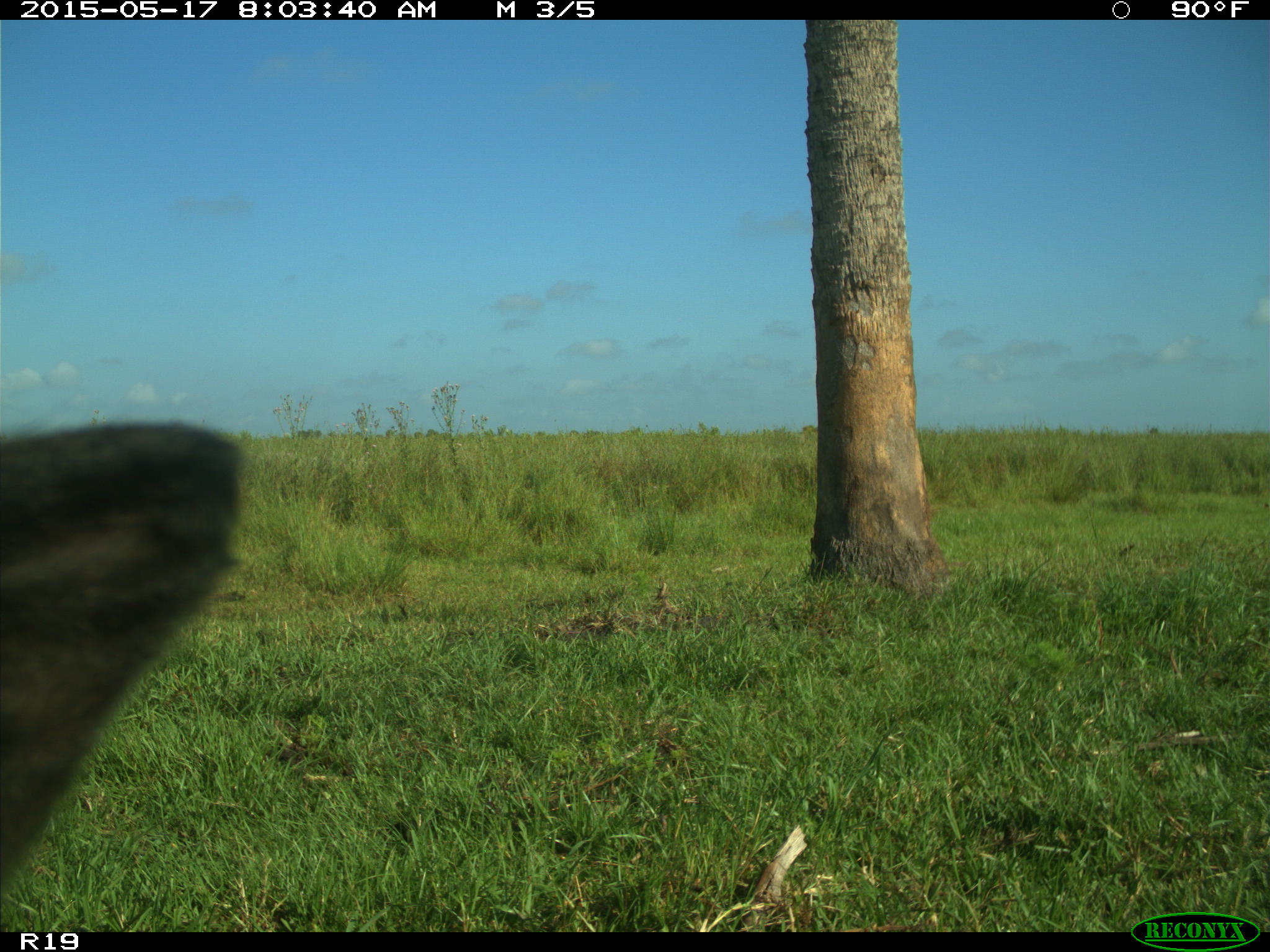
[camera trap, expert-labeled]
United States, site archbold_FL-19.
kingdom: Animalia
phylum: Chordata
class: Mammalia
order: Artiodactyla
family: Bovidae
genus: Bos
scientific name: Bos taurus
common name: domestic cow